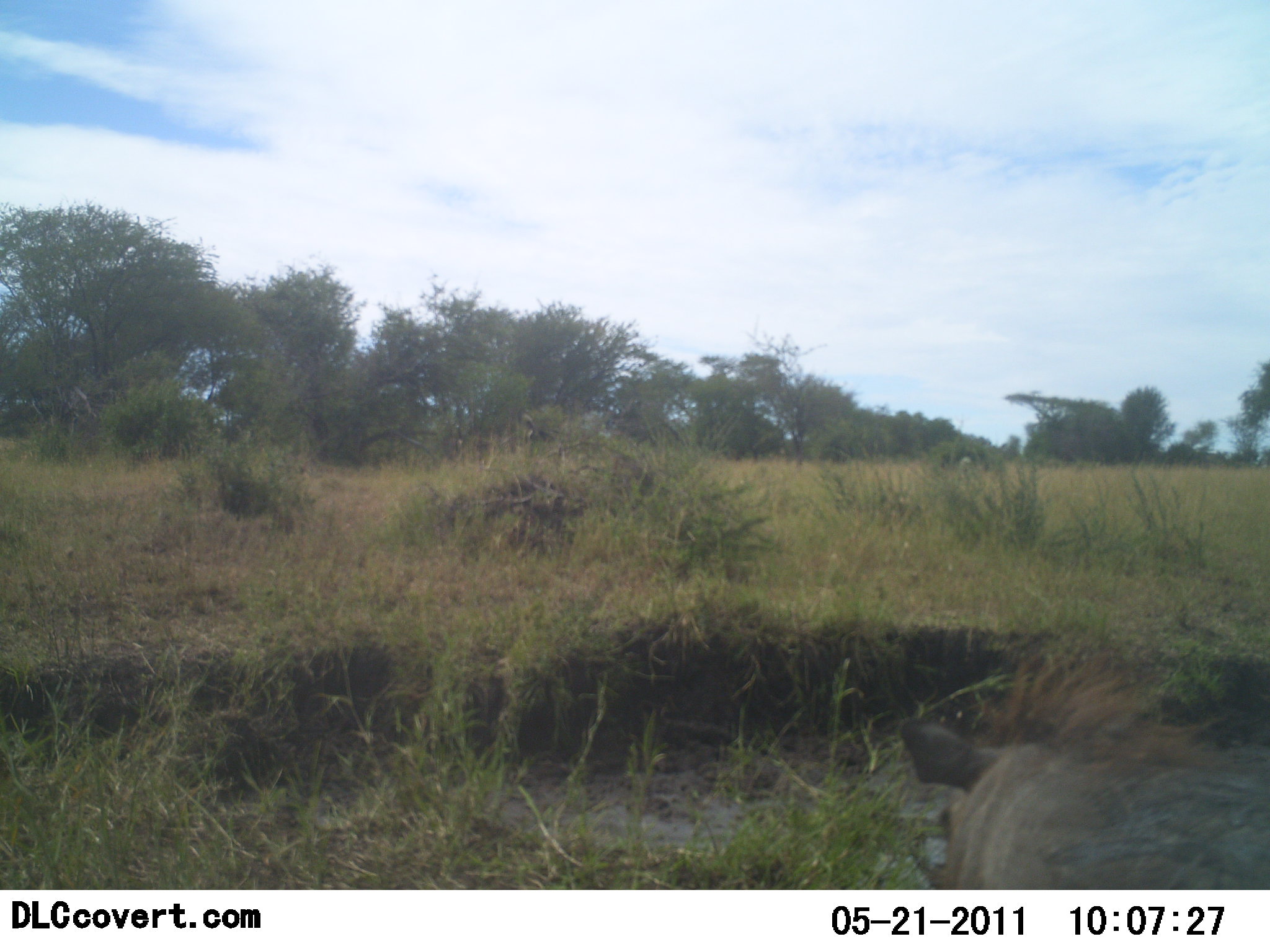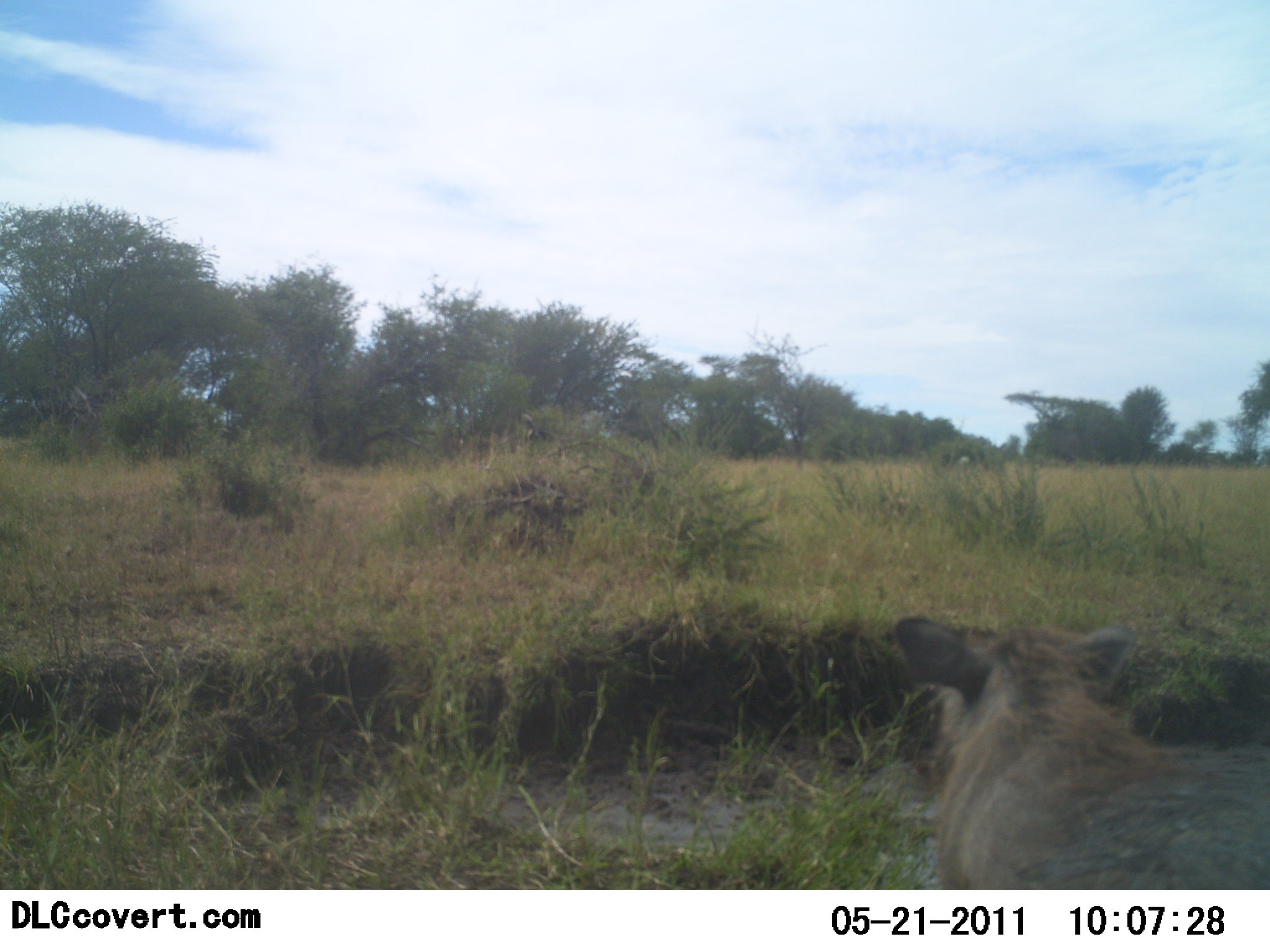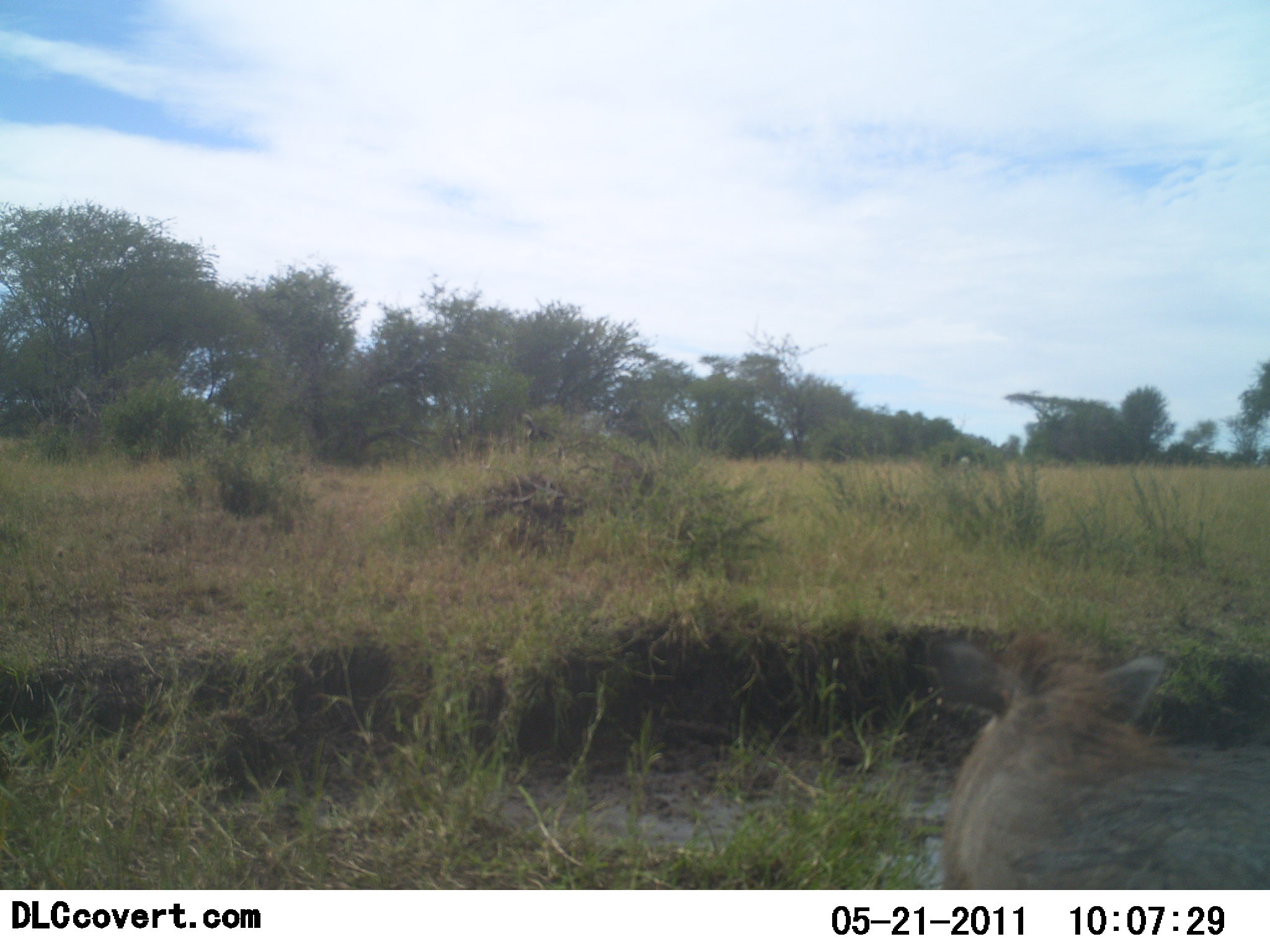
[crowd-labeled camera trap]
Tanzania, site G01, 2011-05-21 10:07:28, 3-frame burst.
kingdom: Animalia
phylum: Chordata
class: Mammalia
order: Artiodactyla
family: Suidae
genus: Phacochoerus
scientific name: Phacochoerus africanus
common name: warthog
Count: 1.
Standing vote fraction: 73%.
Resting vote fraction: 0%.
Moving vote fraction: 18%.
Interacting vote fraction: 0%.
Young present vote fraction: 0%.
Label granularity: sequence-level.